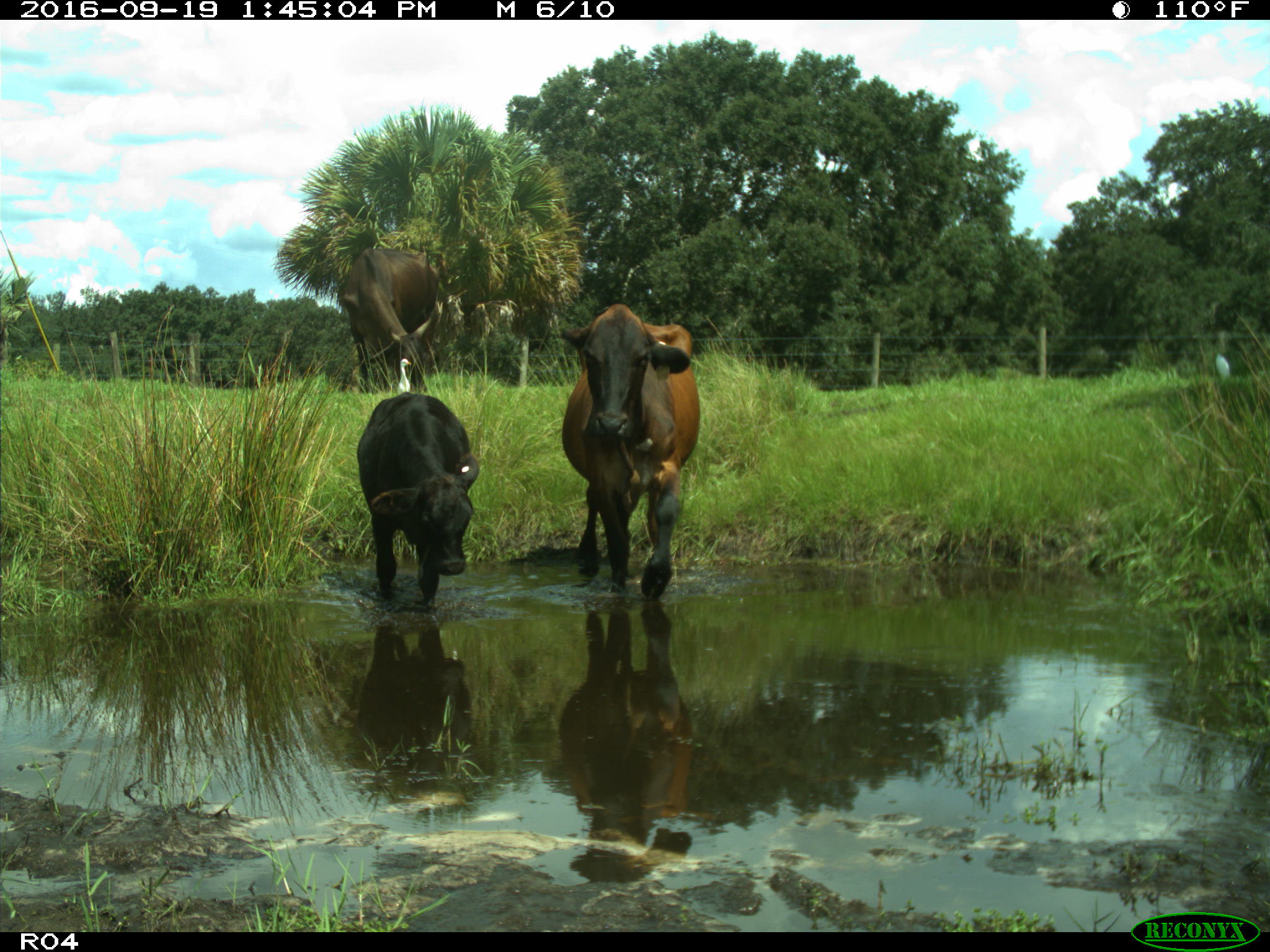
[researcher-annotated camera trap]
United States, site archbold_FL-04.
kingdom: Animalia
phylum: Chordata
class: Mammalia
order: Artiodactyla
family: Bovidae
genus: Bos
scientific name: Bos taurus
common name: domestic cow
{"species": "Bos taurus (domestic cow)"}